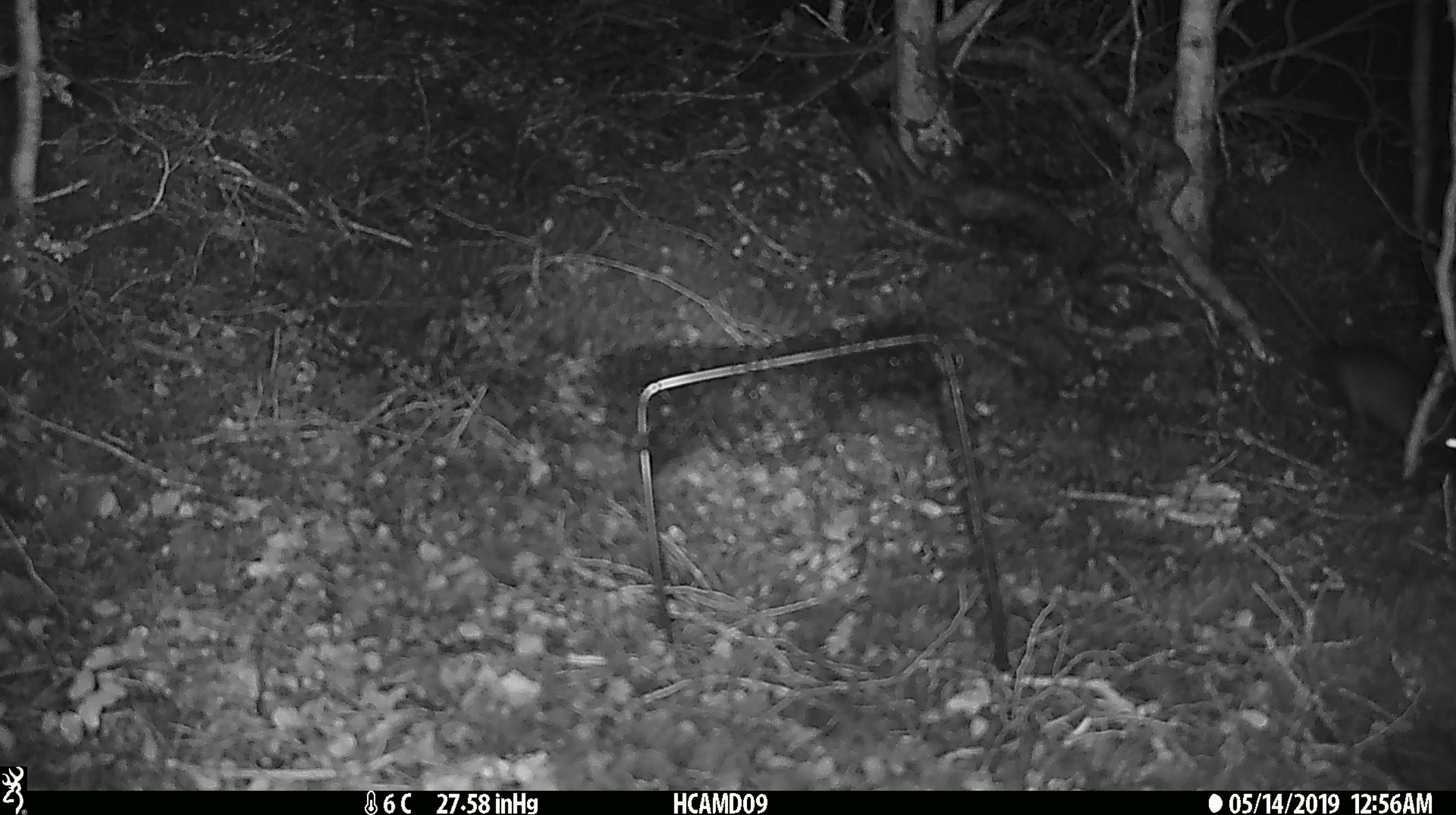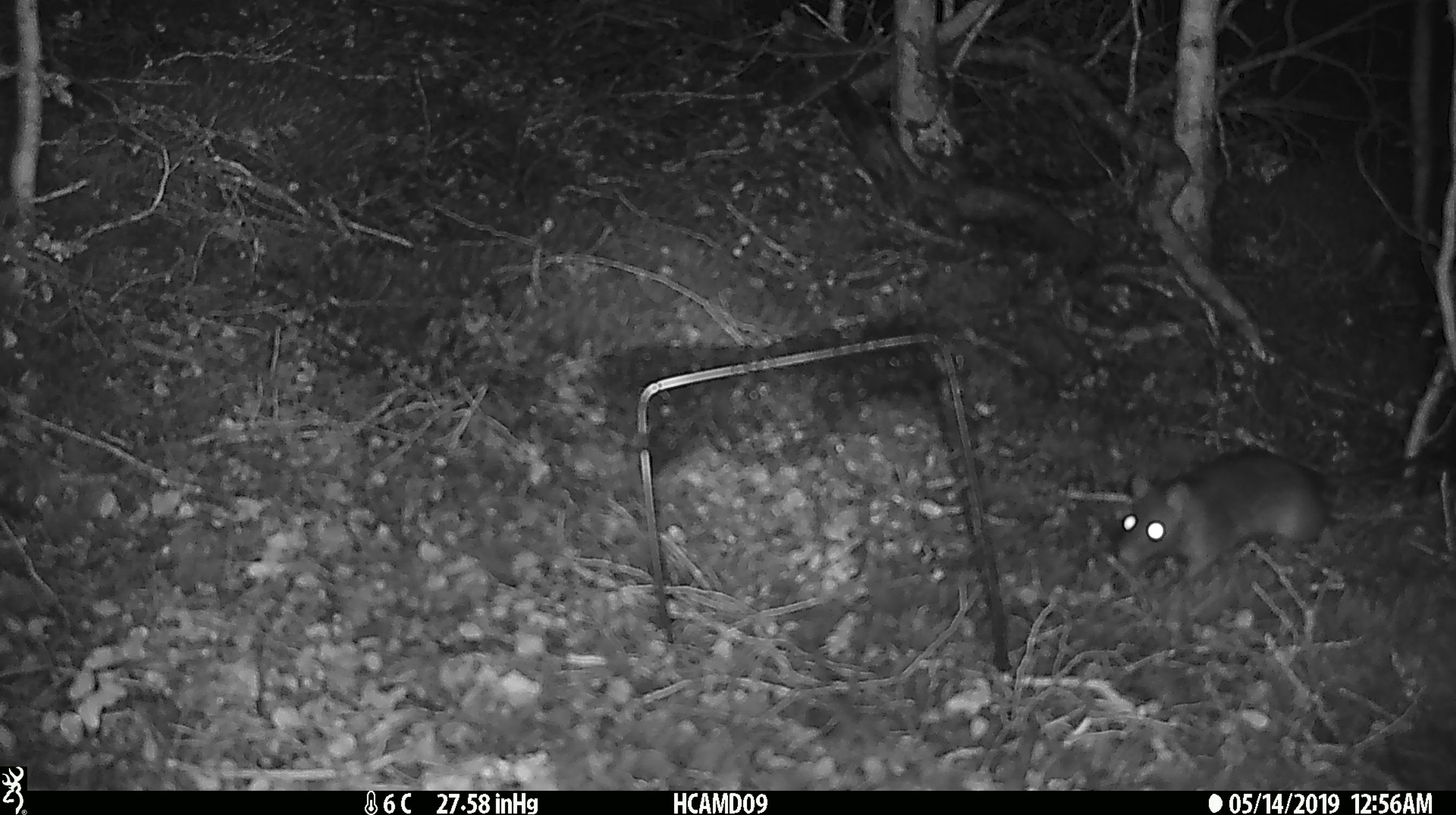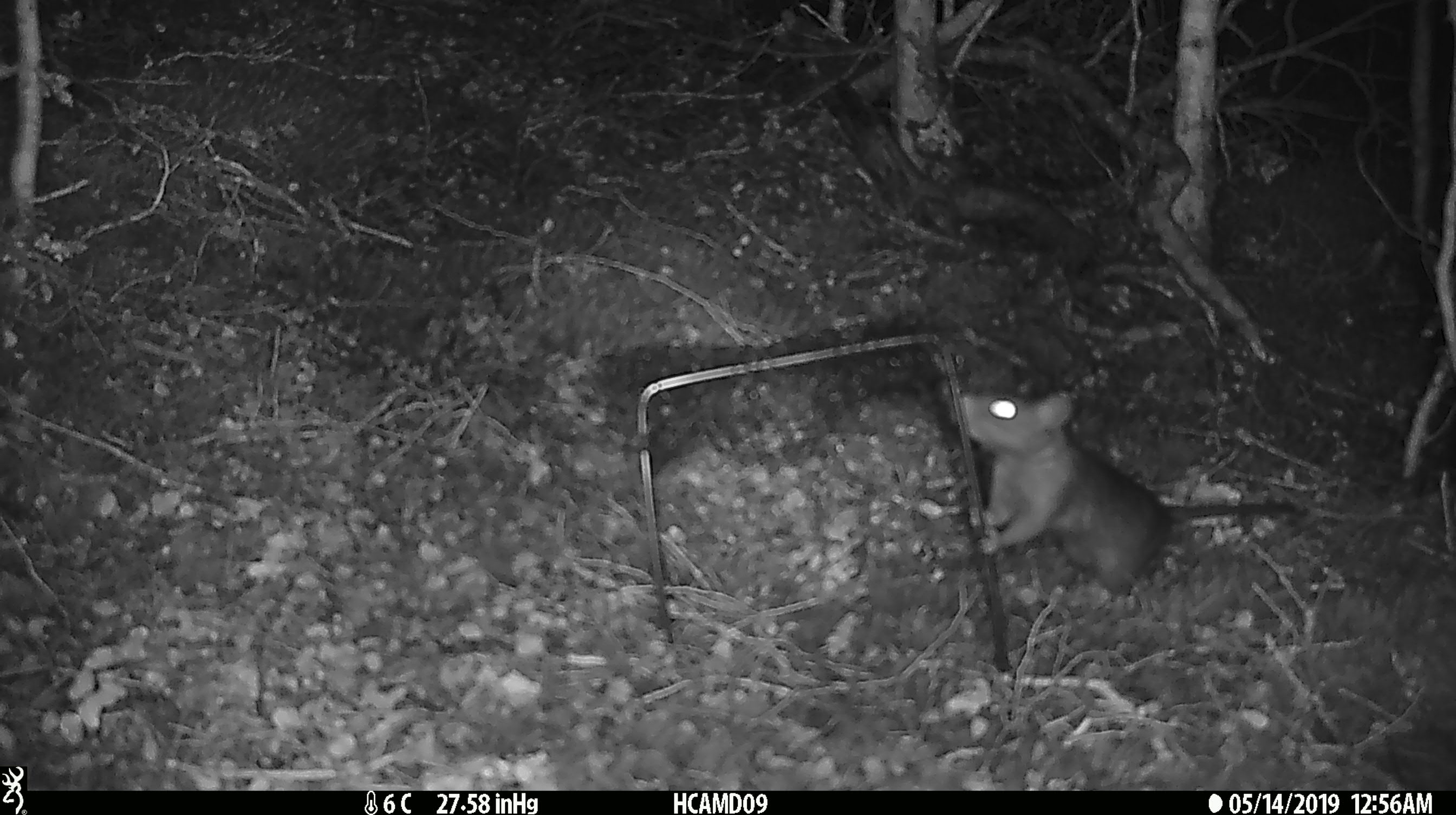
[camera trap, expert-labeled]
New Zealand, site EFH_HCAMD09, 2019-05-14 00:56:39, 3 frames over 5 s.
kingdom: Animalia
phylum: Chordata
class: Mammalia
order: Rodentia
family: Muridae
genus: Rattus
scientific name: Rattus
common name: rat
Rat (Rattus).